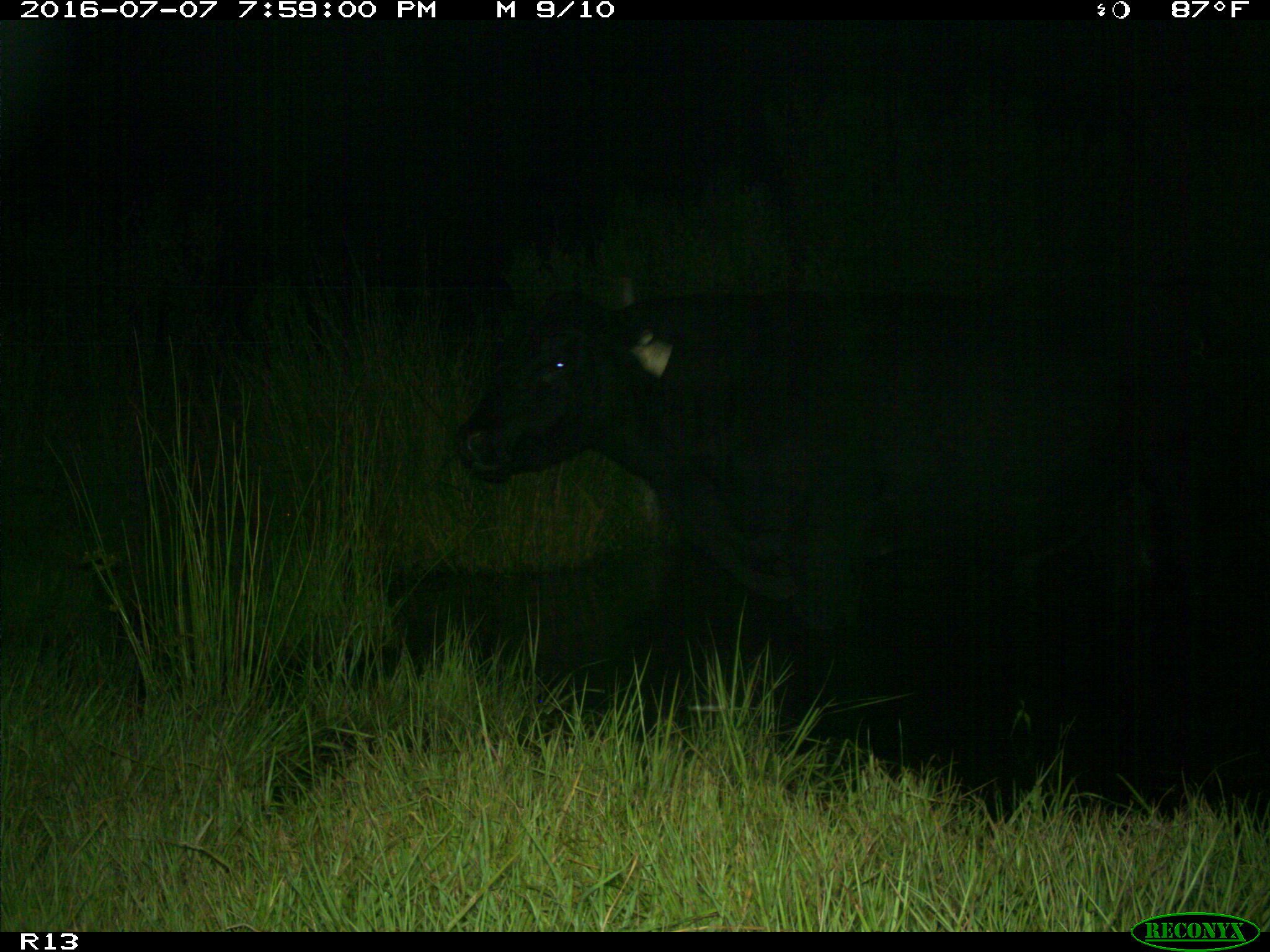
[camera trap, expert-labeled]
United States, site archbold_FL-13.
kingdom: Animalia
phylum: Chordata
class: Mammalia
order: Artiodactyla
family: Bovidae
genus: Bos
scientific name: Bos taurus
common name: domestic cow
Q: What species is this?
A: Bos taurus (domestic cow).